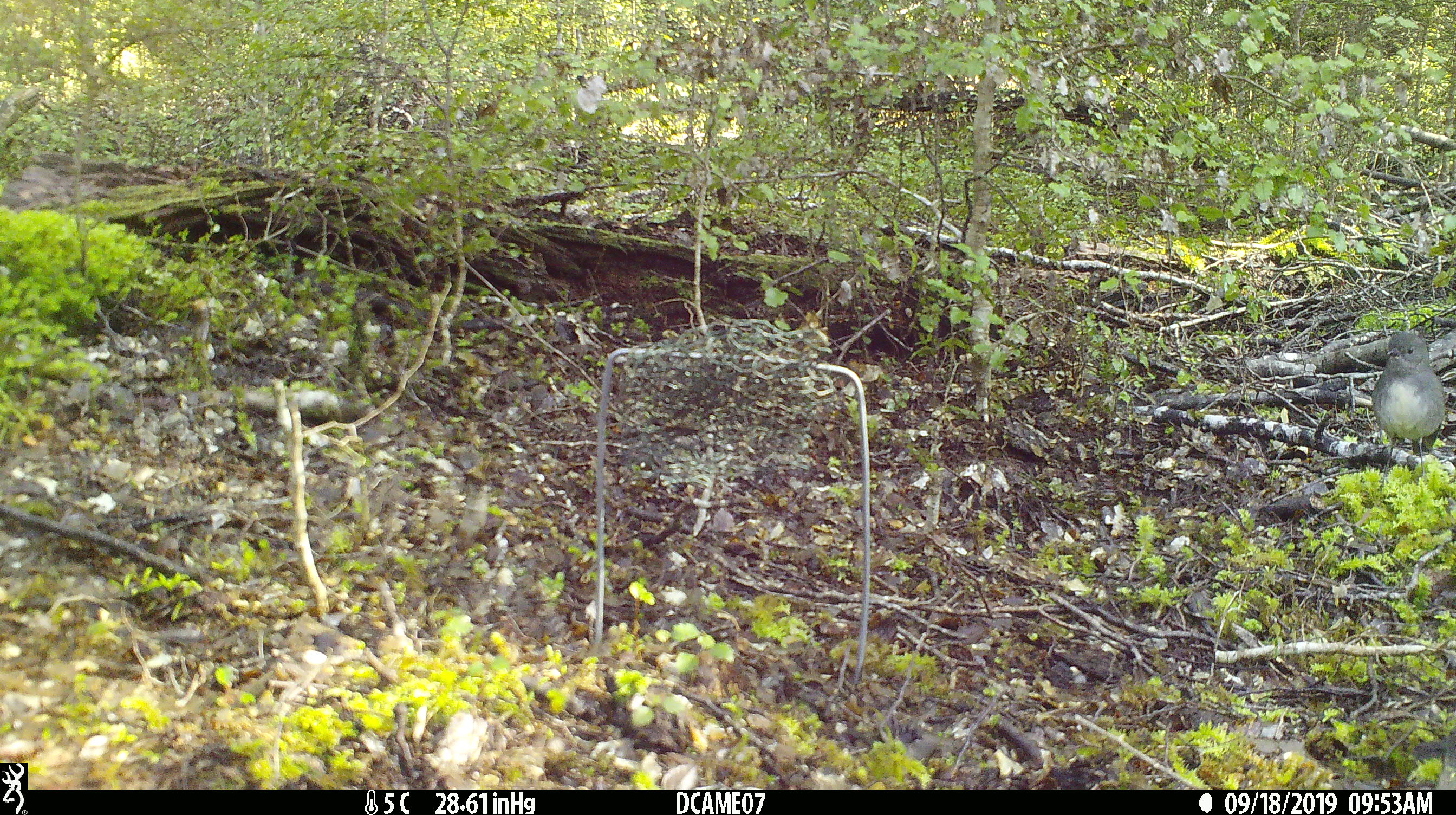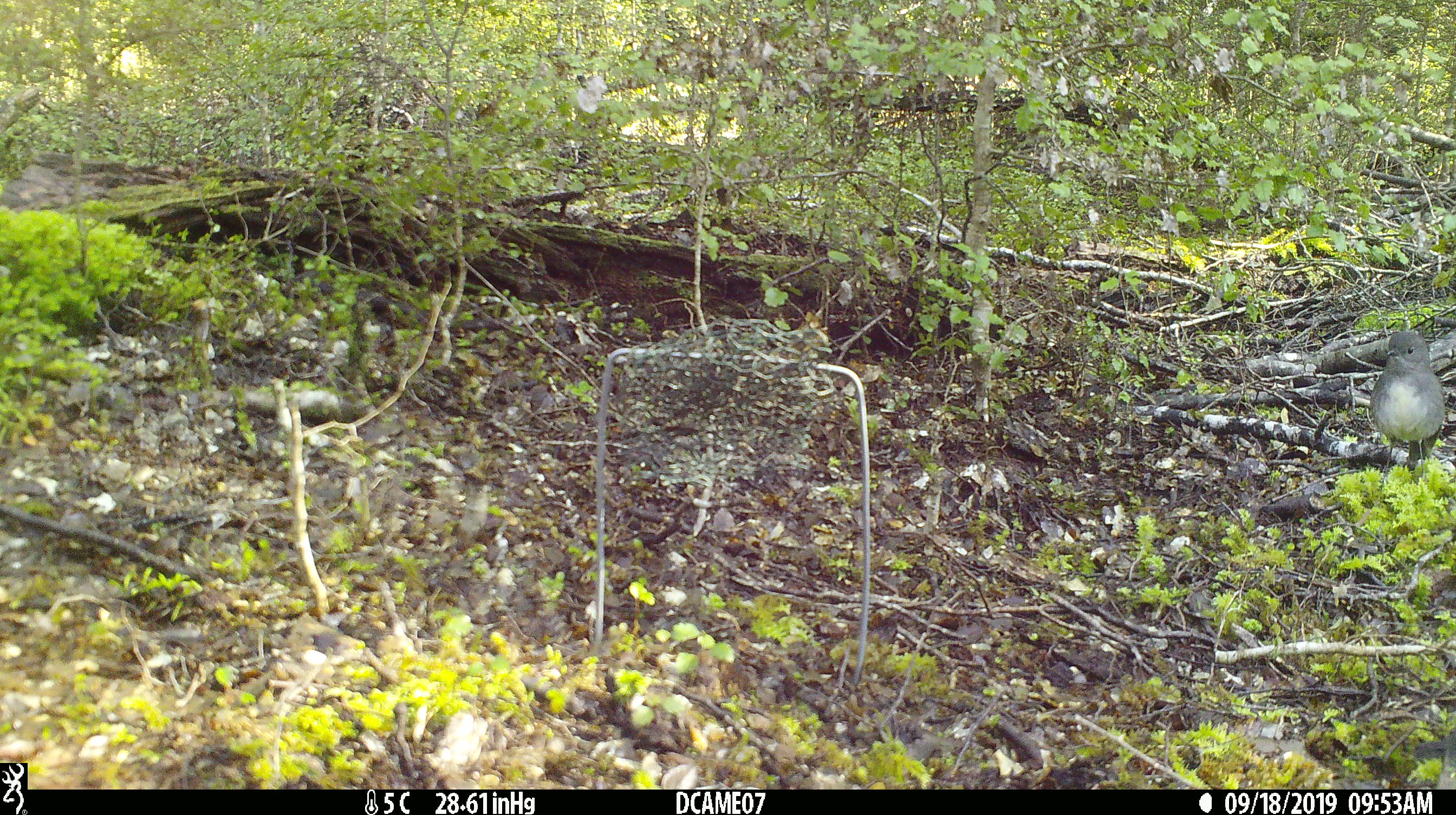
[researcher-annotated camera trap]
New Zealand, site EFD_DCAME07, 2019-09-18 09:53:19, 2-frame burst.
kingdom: Animalia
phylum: Chordata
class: Aves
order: Passeriformes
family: Petroicidae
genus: Petroica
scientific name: Petroica australis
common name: new zealand robin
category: robin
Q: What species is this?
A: Robin (new zealand robin) (Petroica australis).